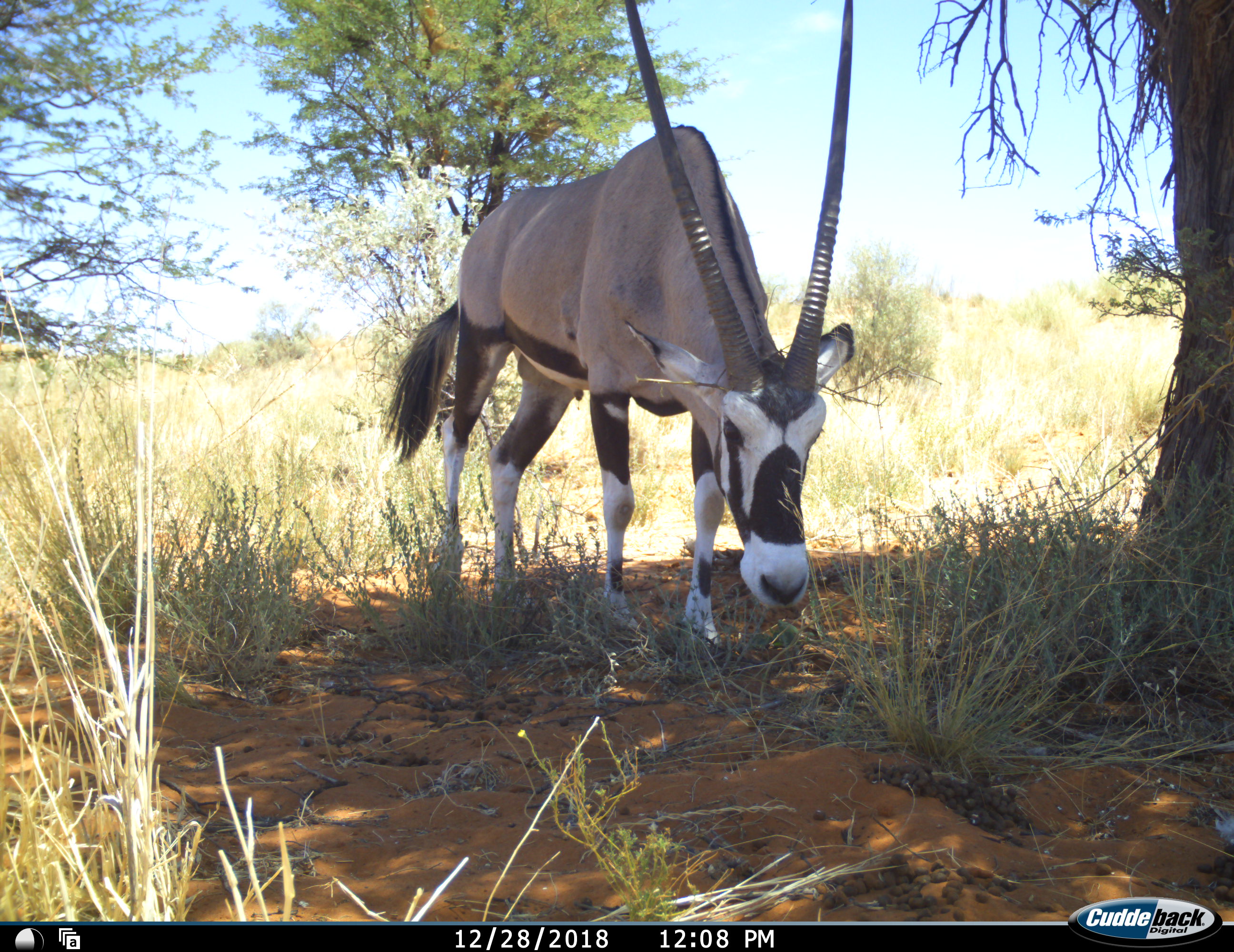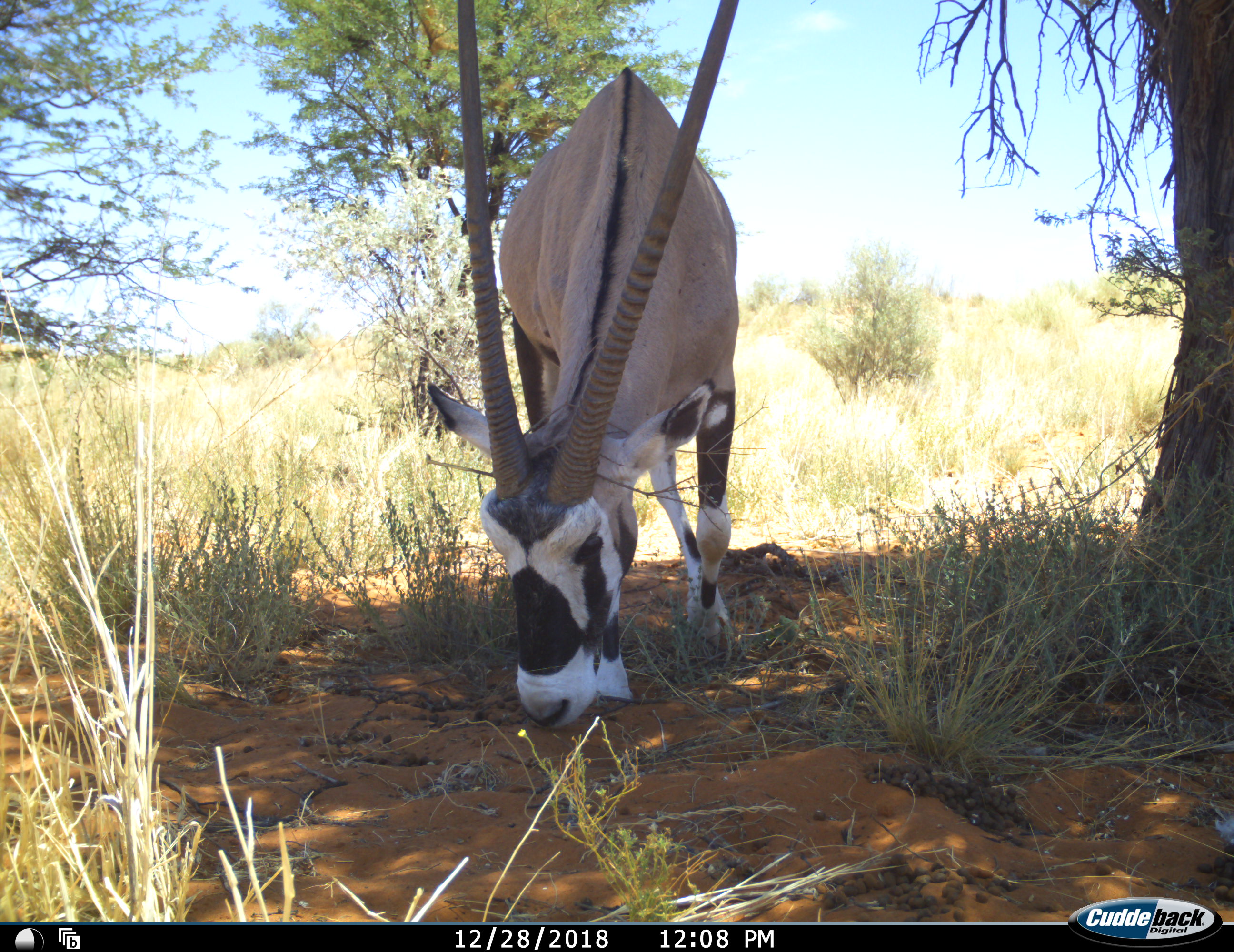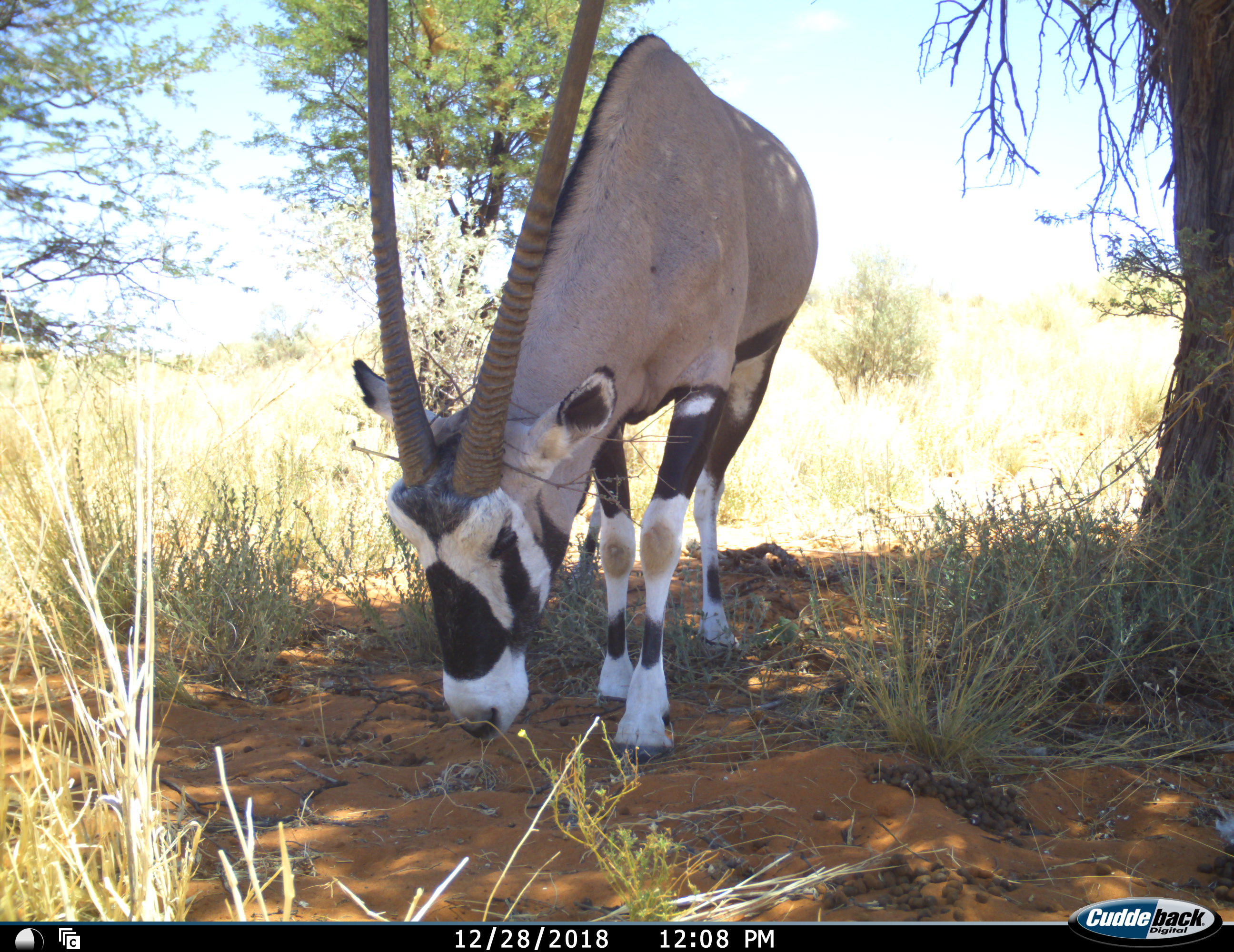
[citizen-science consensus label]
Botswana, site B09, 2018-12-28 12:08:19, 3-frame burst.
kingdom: Animalia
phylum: Chordata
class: Mammalia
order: Artiodactyla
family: Bovidae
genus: Oryx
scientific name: Oryx gazella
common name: gemsbok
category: gemsbokoryx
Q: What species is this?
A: Gemsbokoryx (gemsbok) (Oryx gazella).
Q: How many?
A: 1.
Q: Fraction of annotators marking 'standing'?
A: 27%.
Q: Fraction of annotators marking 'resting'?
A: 0%.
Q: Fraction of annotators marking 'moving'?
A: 55%.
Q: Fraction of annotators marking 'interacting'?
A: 0%.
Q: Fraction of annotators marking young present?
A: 0%.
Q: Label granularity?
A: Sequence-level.